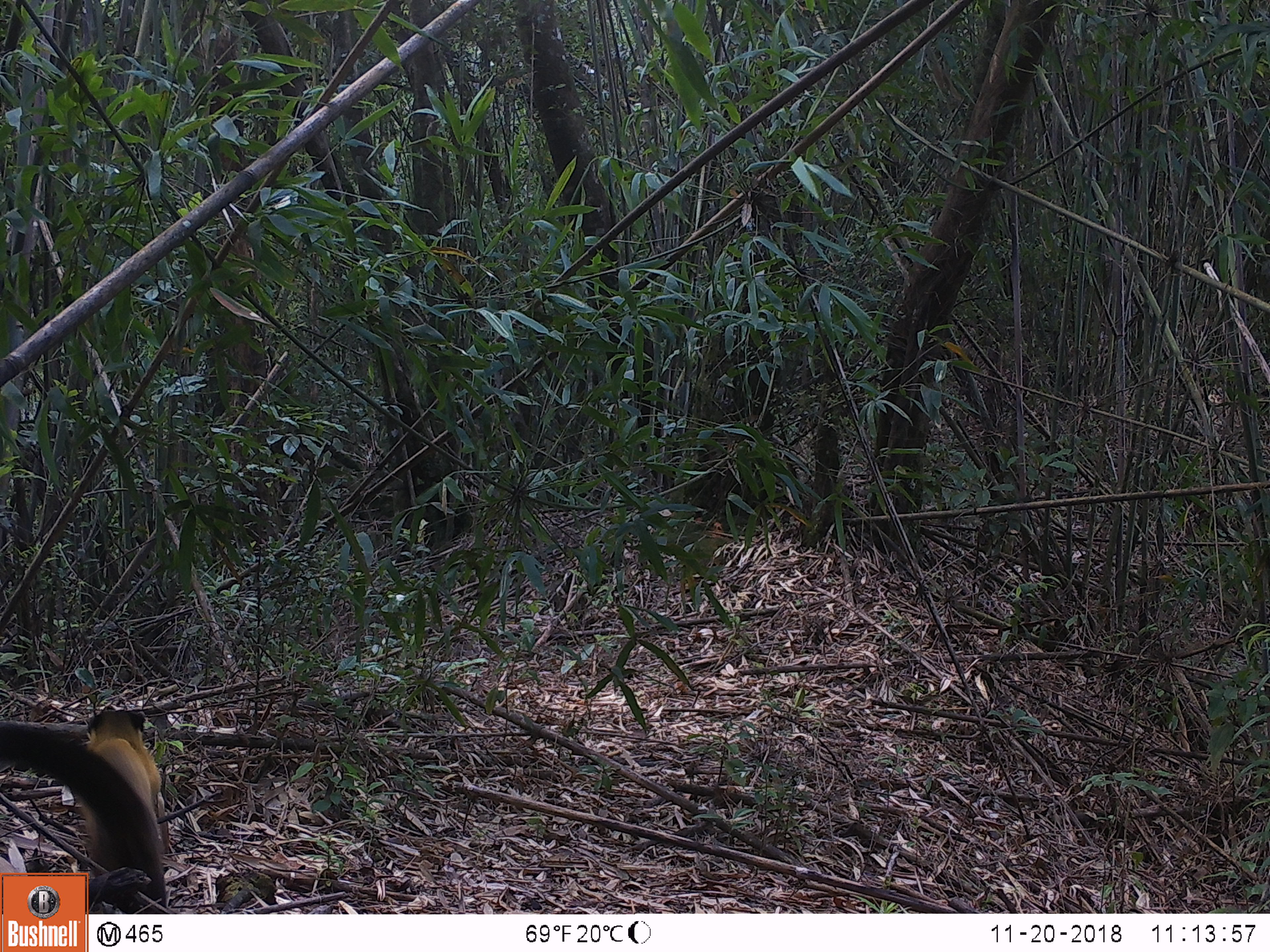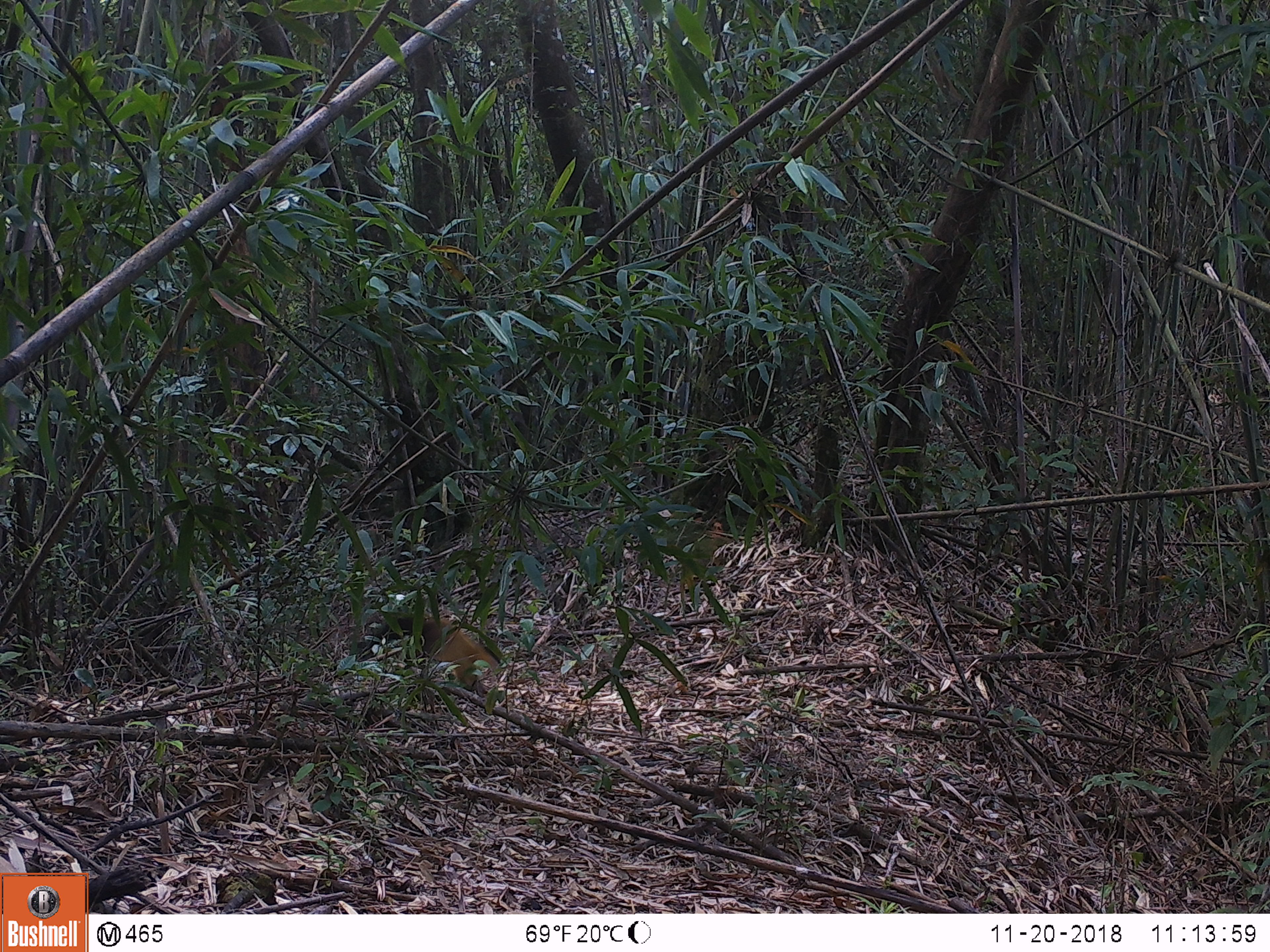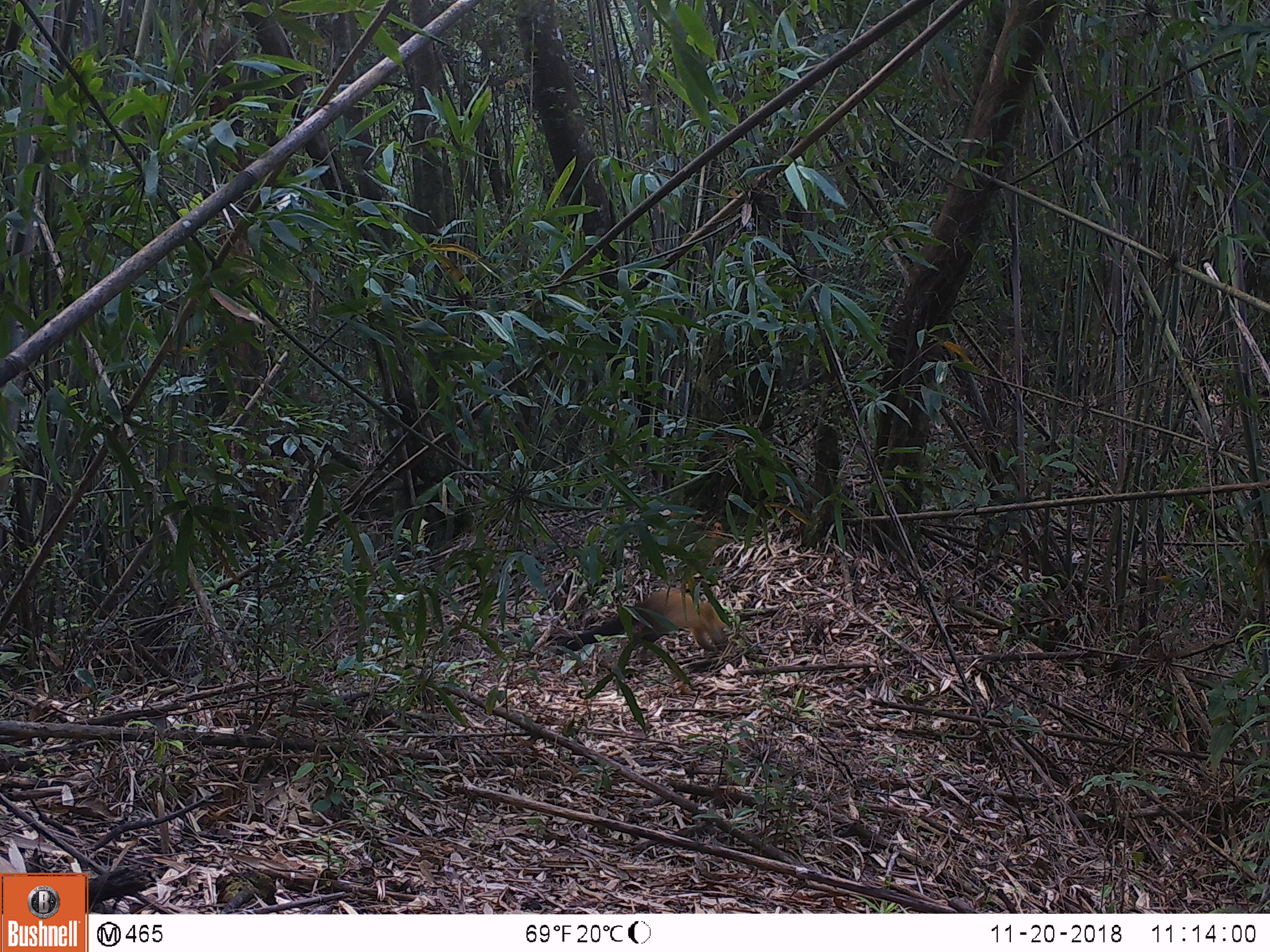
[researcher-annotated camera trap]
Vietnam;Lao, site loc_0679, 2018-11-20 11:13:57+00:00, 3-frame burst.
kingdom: Animalia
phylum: Chordata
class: Mammalia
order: Carnivora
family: Mustelidae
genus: Martes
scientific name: Martes flavigula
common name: yellow-throated marten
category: yellow throated marten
Yellow throated marten (yellow-throated marten) (Martes flavigula). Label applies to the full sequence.